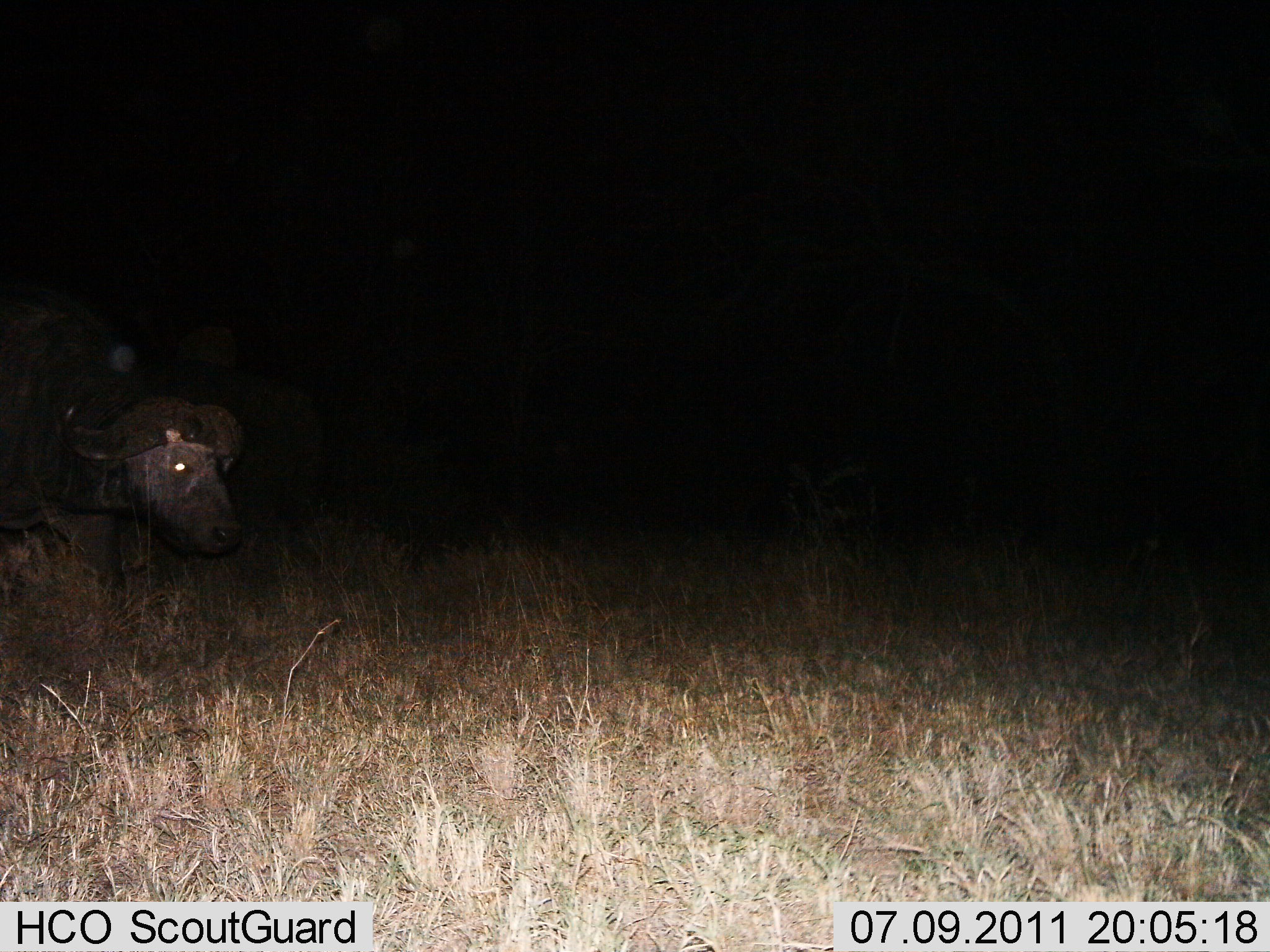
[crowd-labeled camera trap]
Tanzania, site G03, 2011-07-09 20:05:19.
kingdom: Animalia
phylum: Chordata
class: Mammalia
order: Artiodactyla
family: Bovidae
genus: Syncerus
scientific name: Syncerus caffer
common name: cape buffalo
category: buffalo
Buffalo (cape buffalo) (Syncerus caffer), count 1. Behavior (volunteer vote fractions): standing 47%, resting 0%, moving 53%, interacting 0%. Young present (vote fraction): 0%. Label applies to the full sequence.